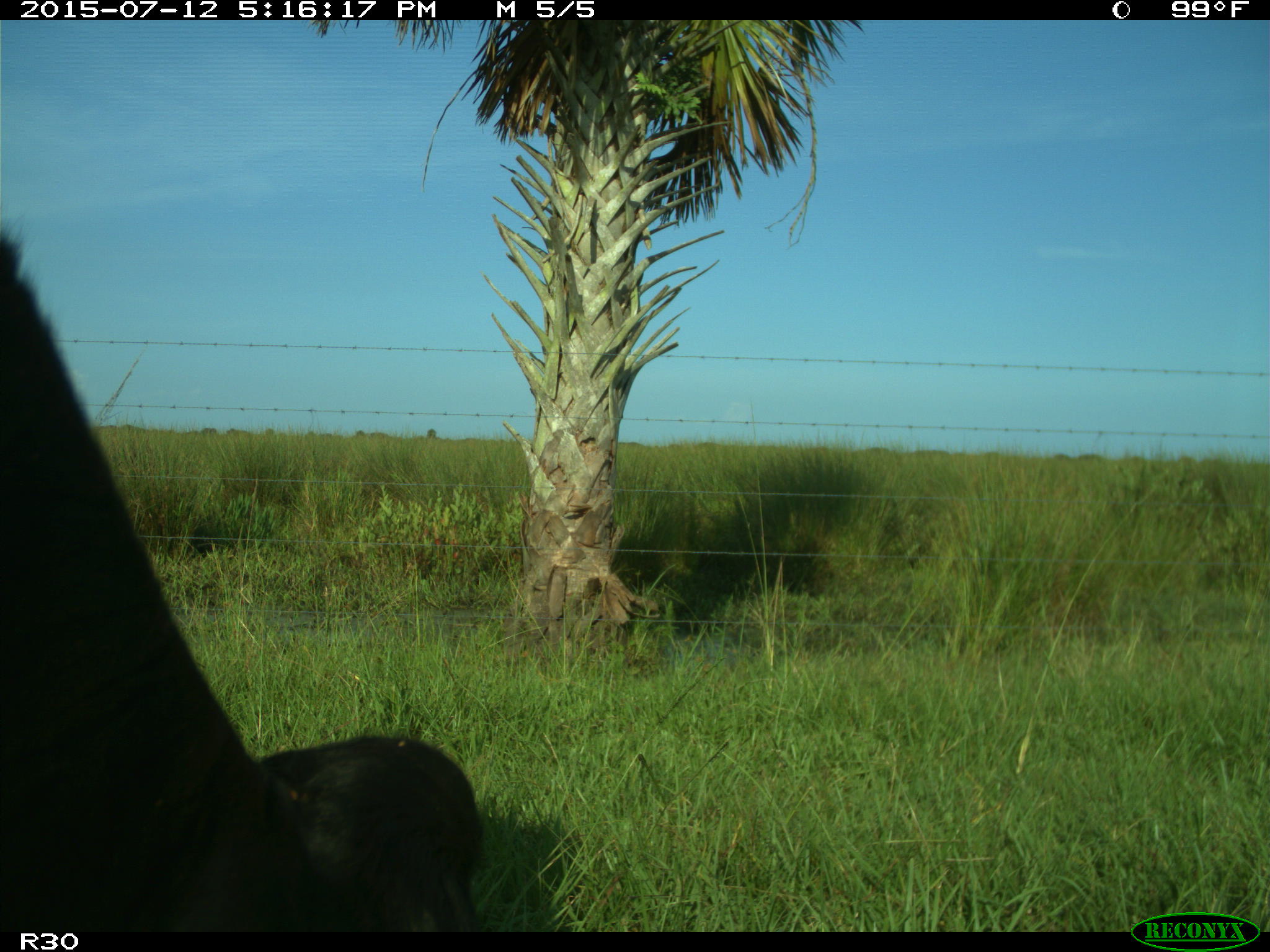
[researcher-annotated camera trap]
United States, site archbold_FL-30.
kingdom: Animalia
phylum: Chordata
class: Mammalia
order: Artiodactyla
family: Bovidae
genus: Bos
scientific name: Bos taurus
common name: domestic cow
Bos taurus (domestic cow).